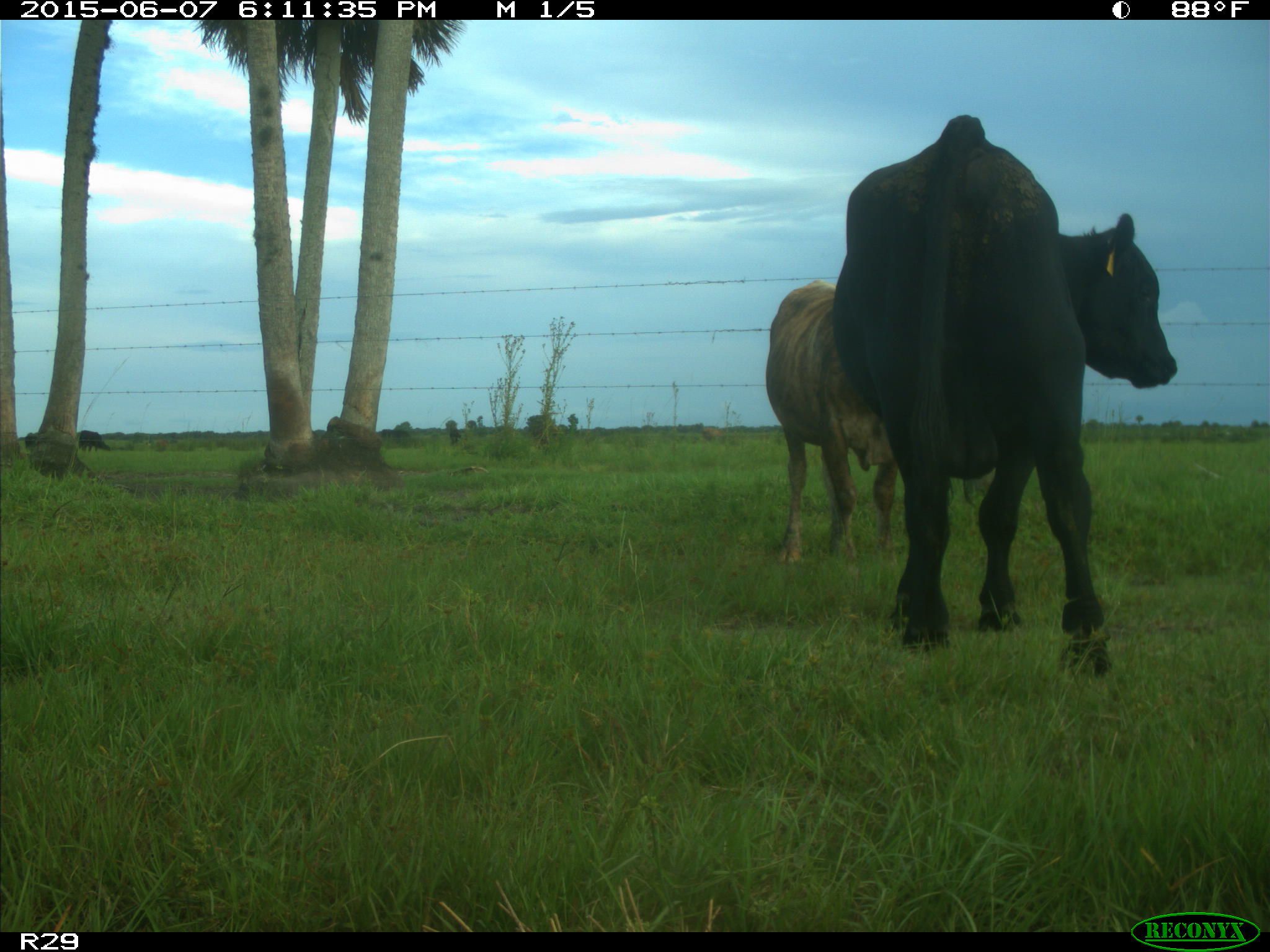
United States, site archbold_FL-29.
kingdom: Animalia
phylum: Chordata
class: Mammalia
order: Artiodactyla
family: Bovidae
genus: Bos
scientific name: Bos taurus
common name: domestic cow